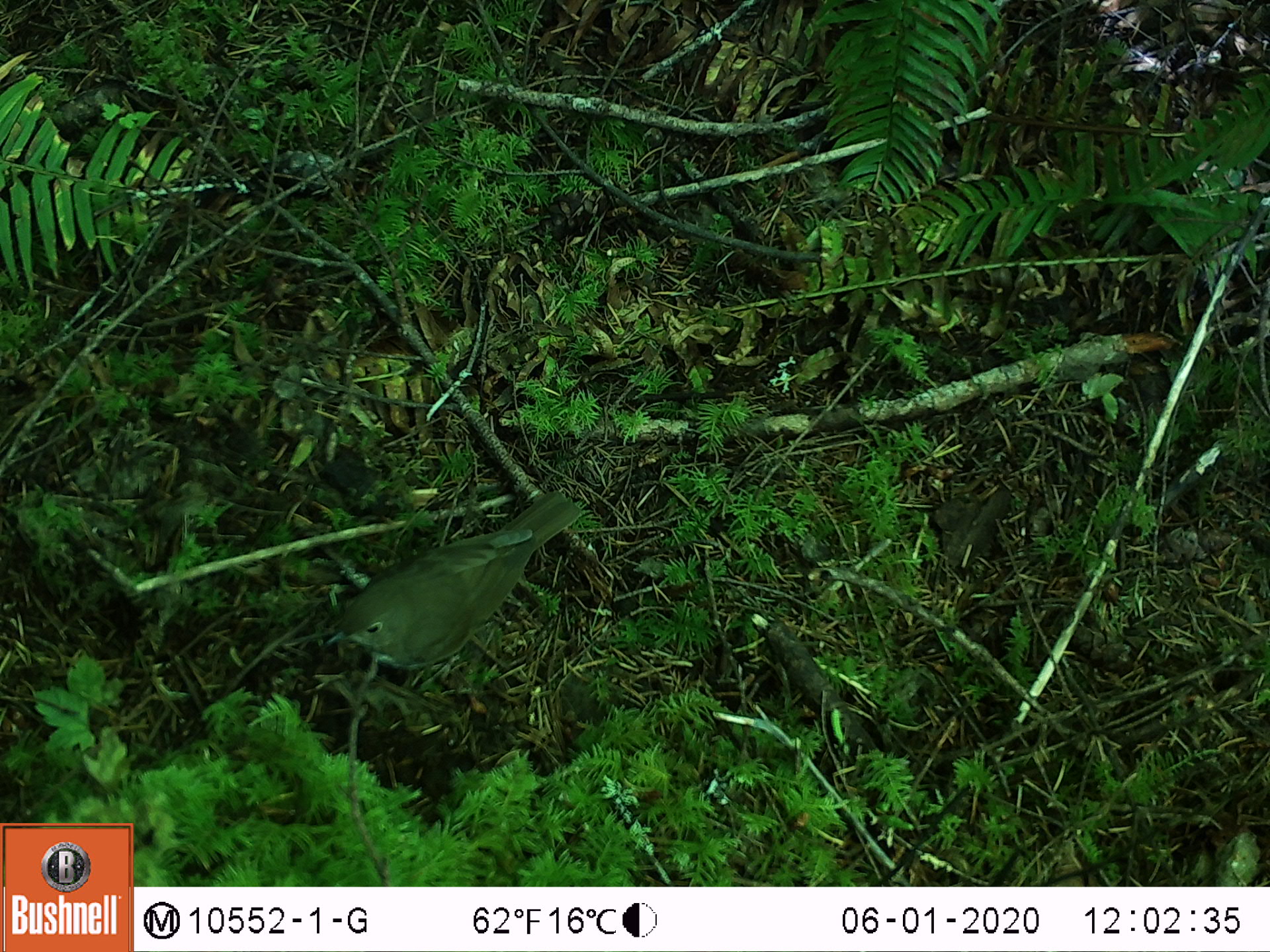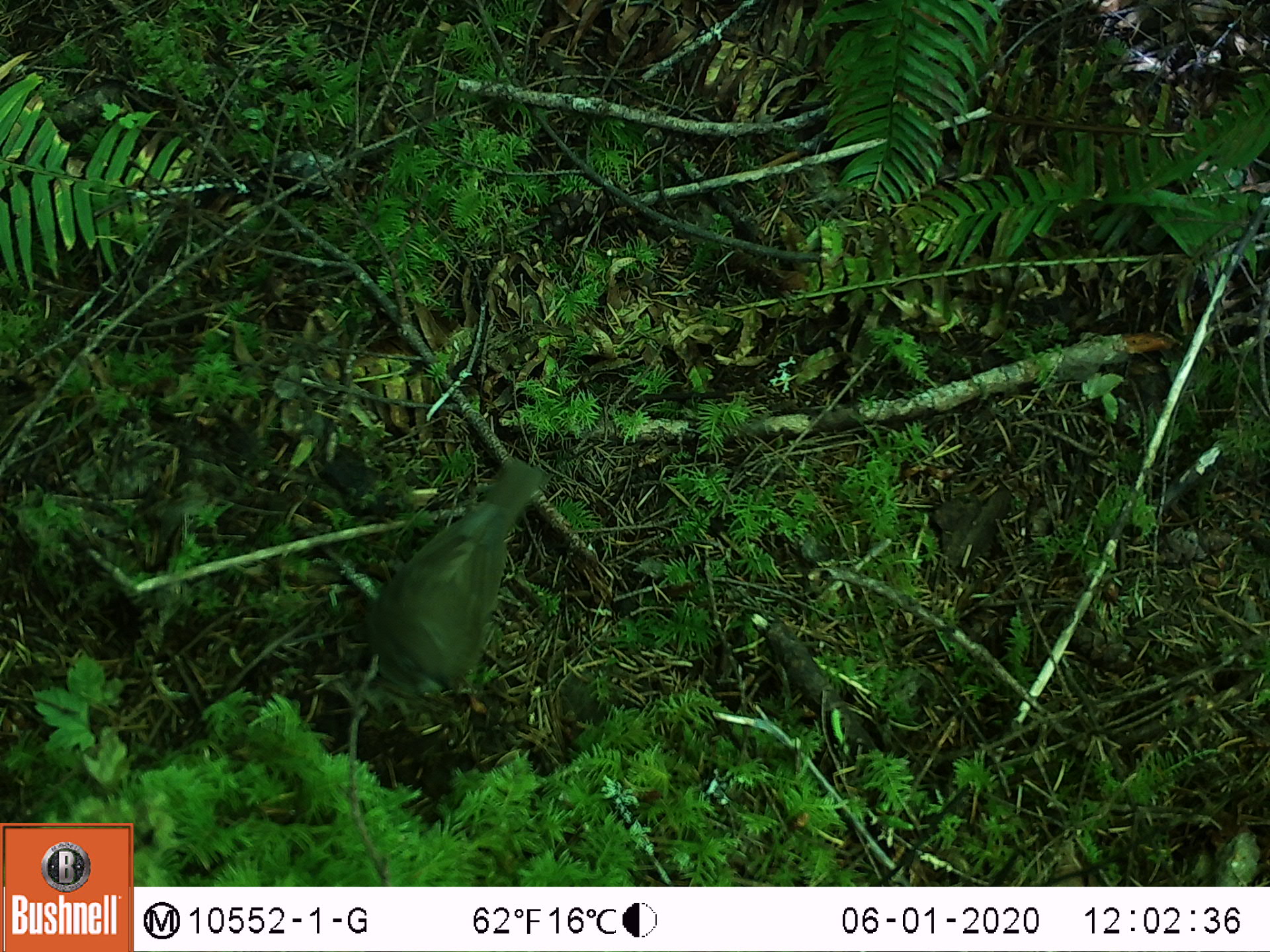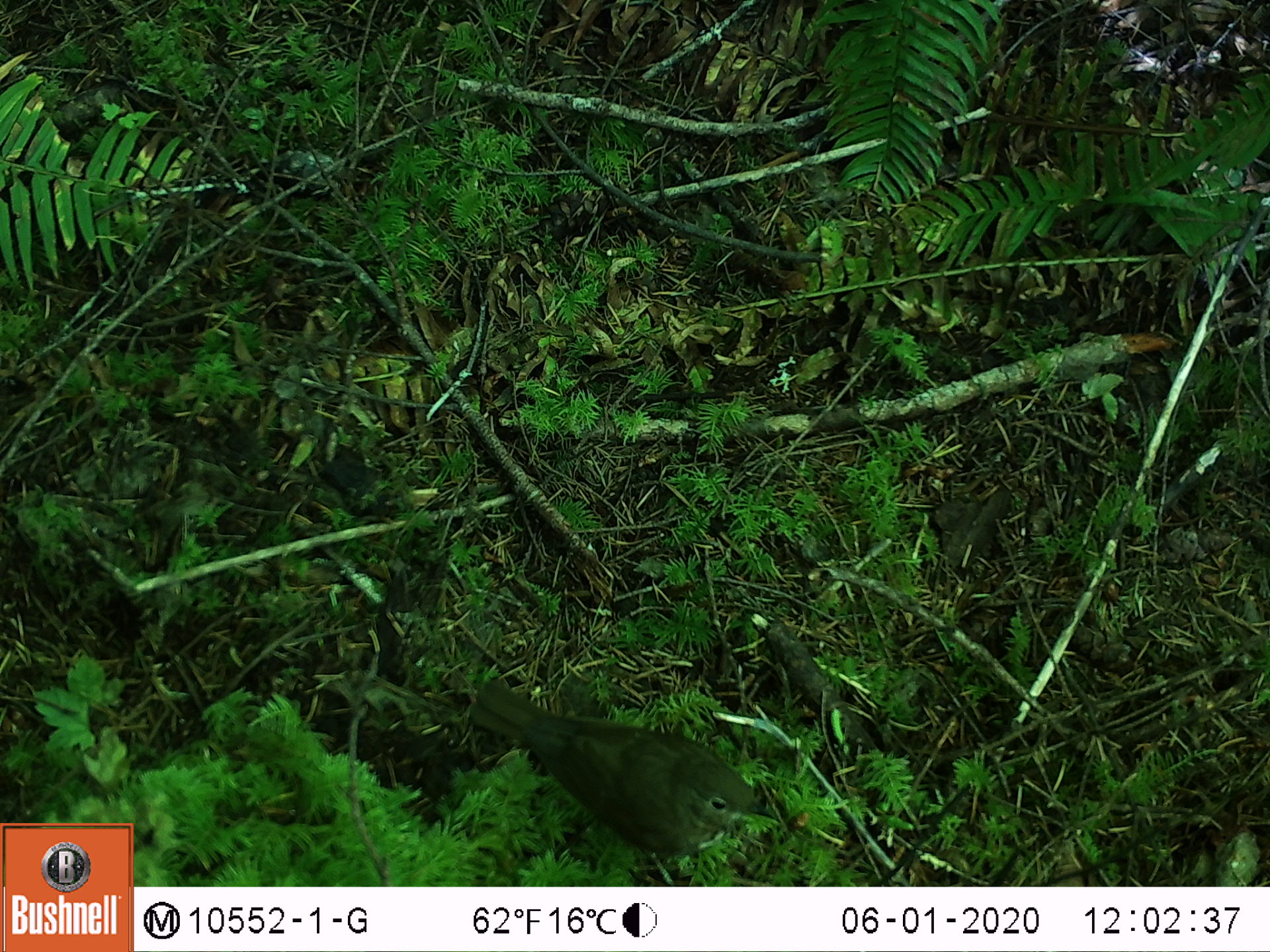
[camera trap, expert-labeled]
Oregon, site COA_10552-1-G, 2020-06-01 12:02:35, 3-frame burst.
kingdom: Animalia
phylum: Chordata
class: Aves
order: Passeriformes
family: Turdidae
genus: Catharus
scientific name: Catharus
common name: brown thrushes and nightingale-thrushes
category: catharus species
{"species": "catharus species (brown thrushes and nightingale-thrushes) (Catharus)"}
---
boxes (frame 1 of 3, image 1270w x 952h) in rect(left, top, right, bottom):
catharus species: rect(318, 485, 584, 692)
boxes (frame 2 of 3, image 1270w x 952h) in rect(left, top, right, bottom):
catharus species: rect(365, 449, 551, 703)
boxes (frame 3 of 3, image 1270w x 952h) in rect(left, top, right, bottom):
catharus species: rect(451, 660, 781, 857)